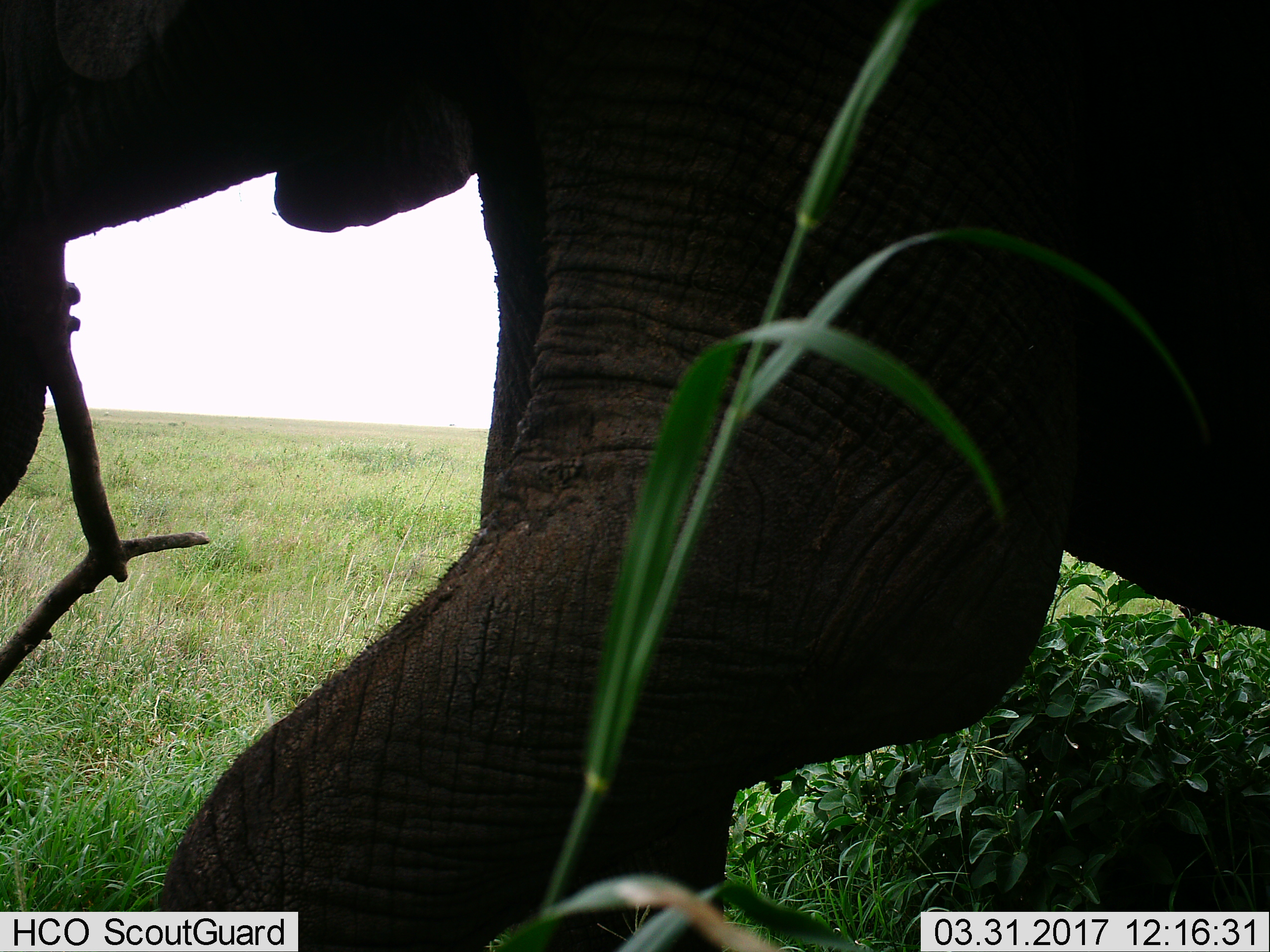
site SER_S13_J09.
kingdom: Animalia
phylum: Chordata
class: Mammalia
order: Proboscidea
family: Elephantidae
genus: Loxodonta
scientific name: Loxodonta africana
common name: african bush elephant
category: elephant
Elephant (african bush elephant) (Loxodonta africana), count 1. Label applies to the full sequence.